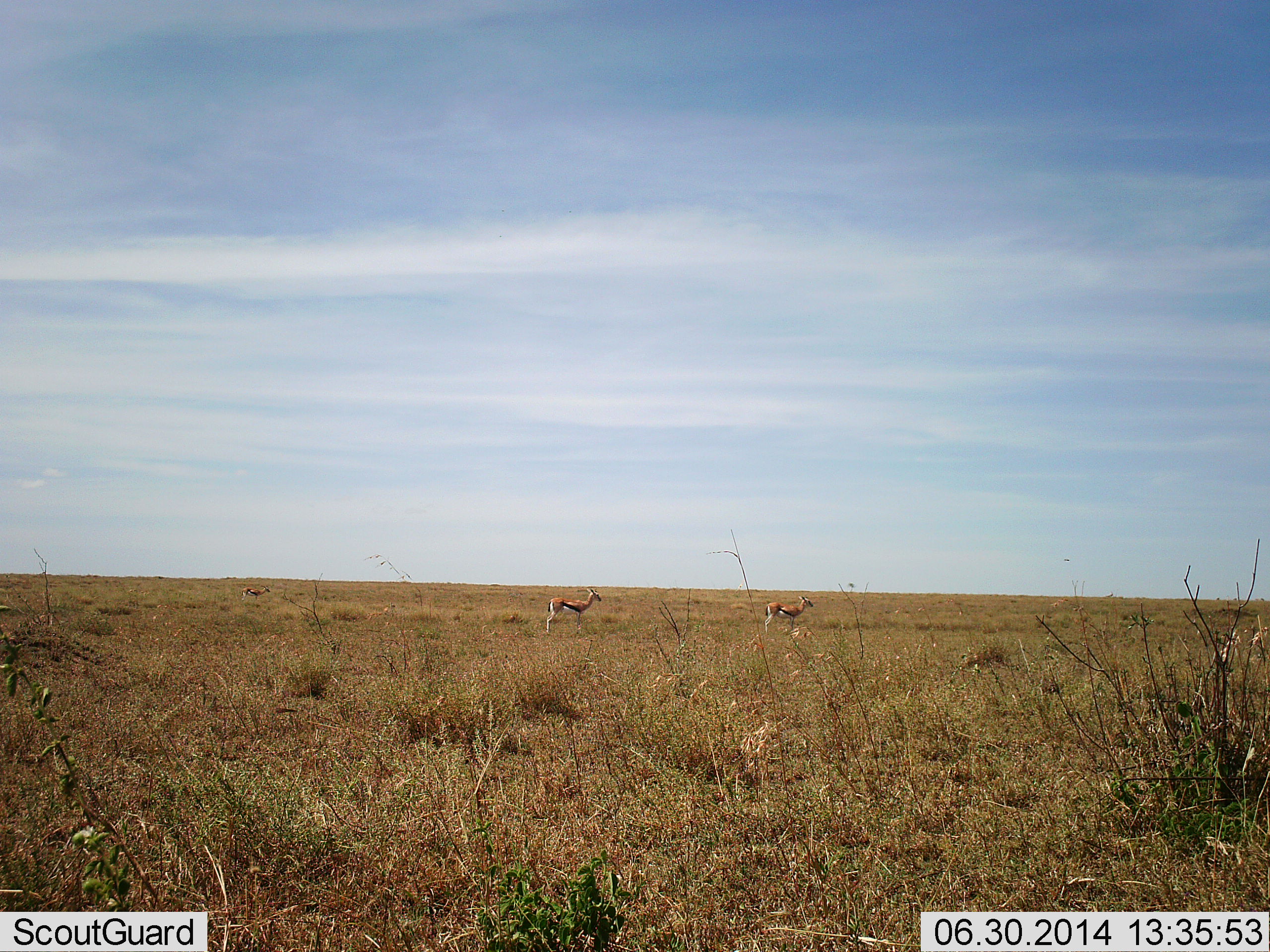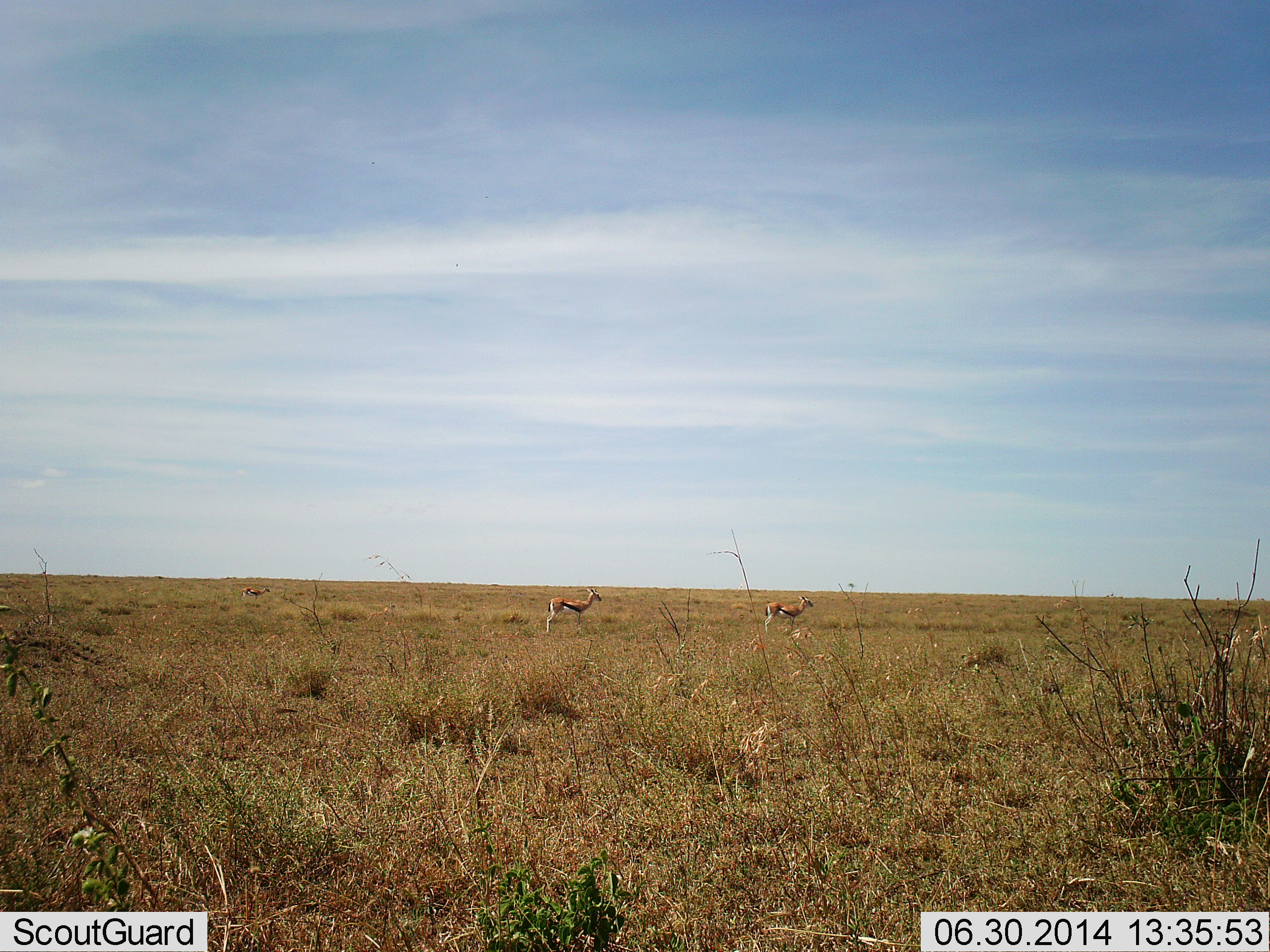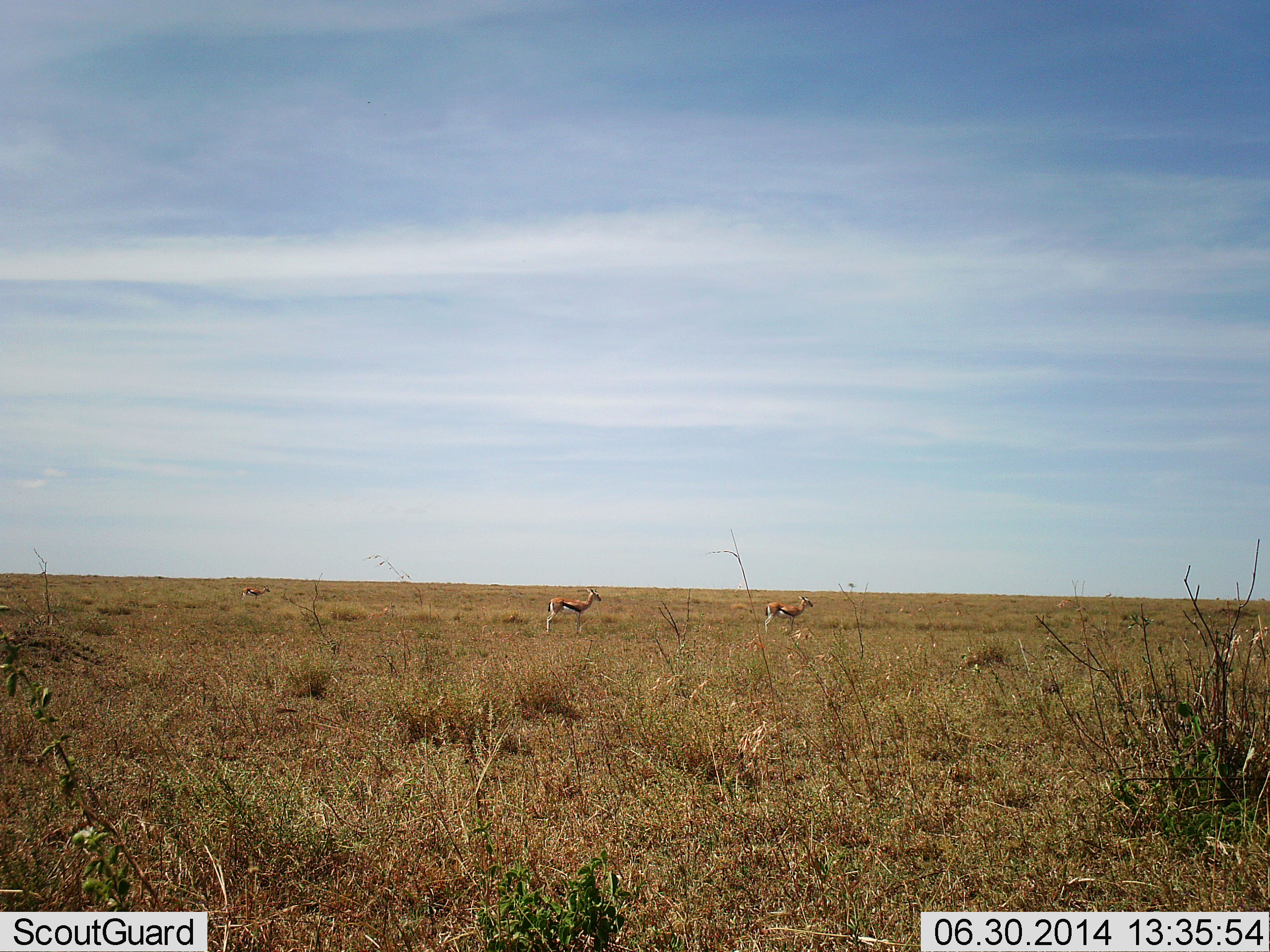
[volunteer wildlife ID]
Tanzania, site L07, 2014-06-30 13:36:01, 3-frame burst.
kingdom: Animalia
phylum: Chordata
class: Mammalia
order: Artiodactyla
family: Bovidae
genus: Eudorcas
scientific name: Eudorcas thomsonii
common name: thomson's gazelle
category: gazellethomsons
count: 3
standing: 90%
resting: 0%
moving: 10%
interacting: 0%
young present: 0%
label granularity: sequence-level